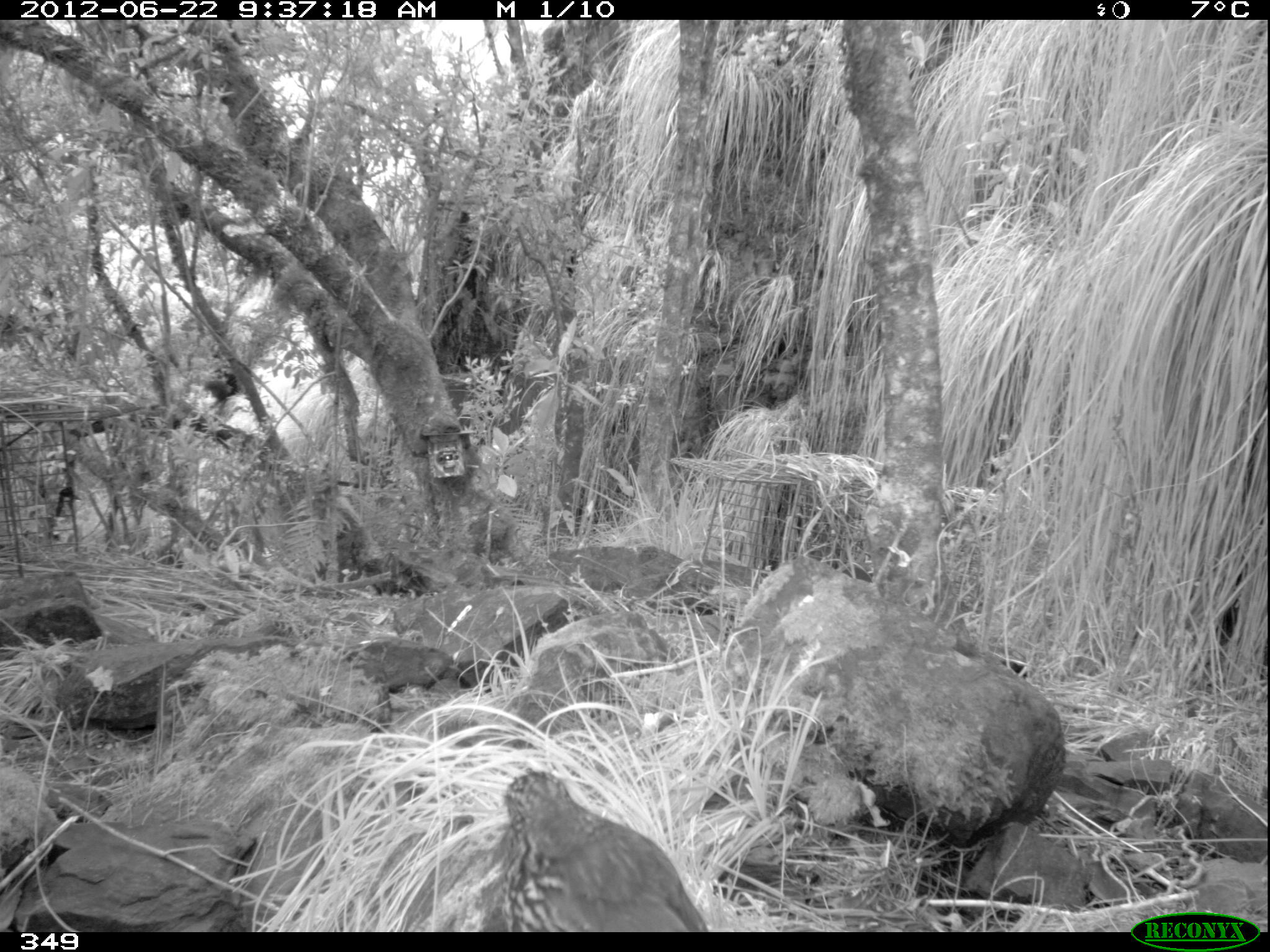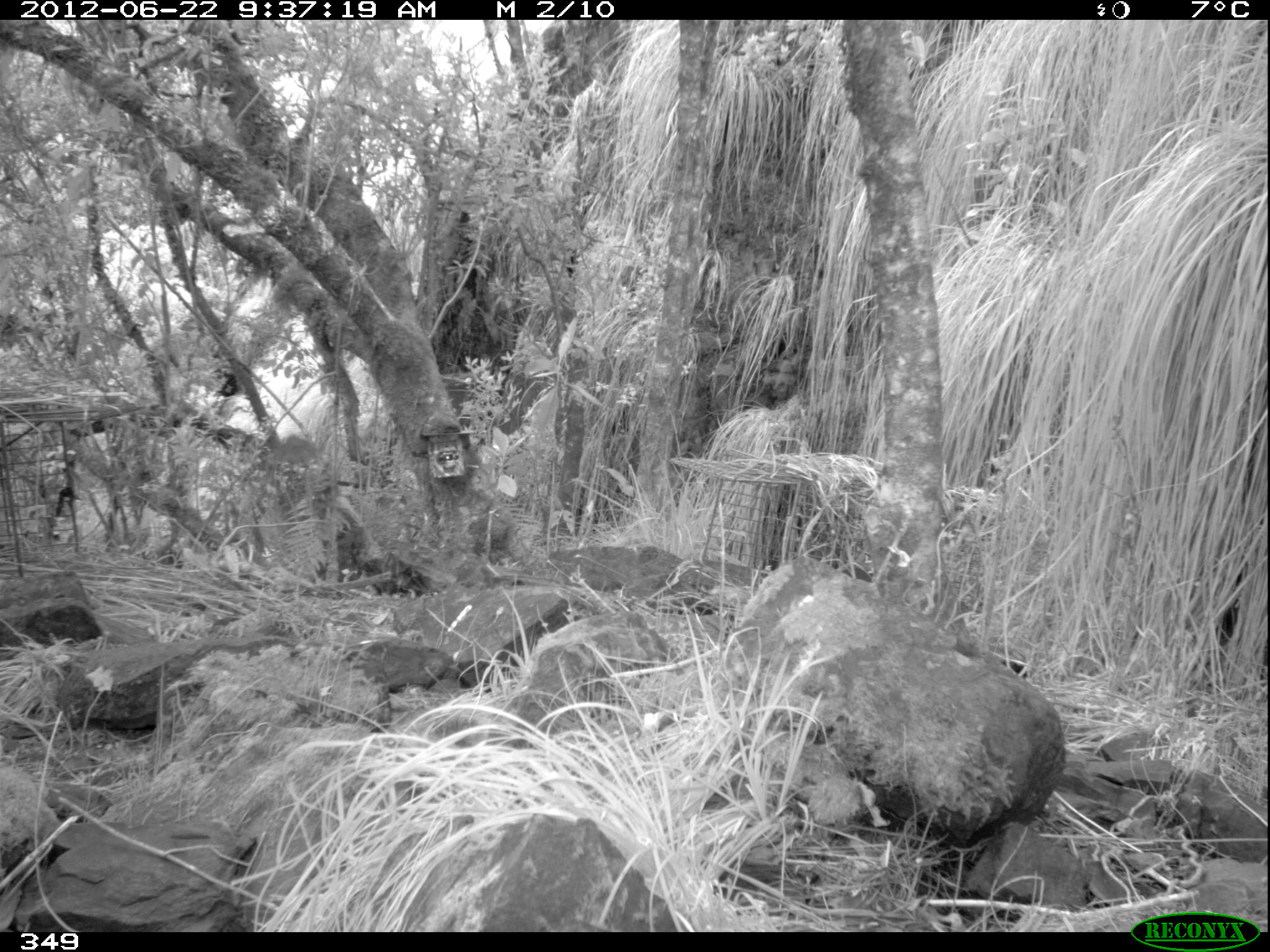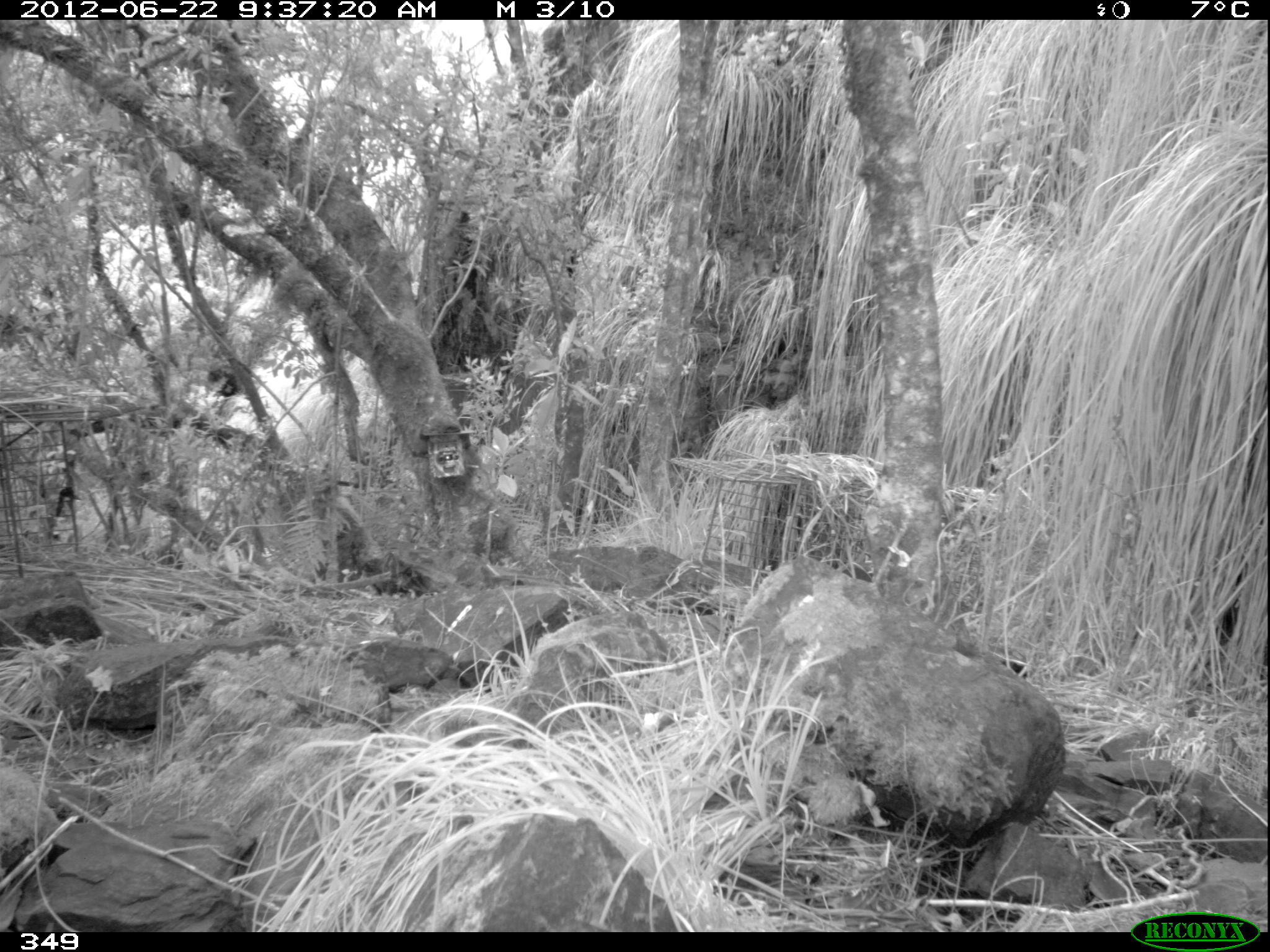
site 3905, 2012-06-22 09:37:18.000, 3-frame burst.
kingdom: Animalia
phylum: Chordata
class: Aves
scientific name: Aves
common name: bird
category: unknown bird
Unknown bird (bird) (Aves).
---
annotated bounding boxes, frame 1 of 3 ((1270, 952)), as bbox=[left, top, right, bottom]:
unknown bird: bbox=[474, 770, 712, 930]